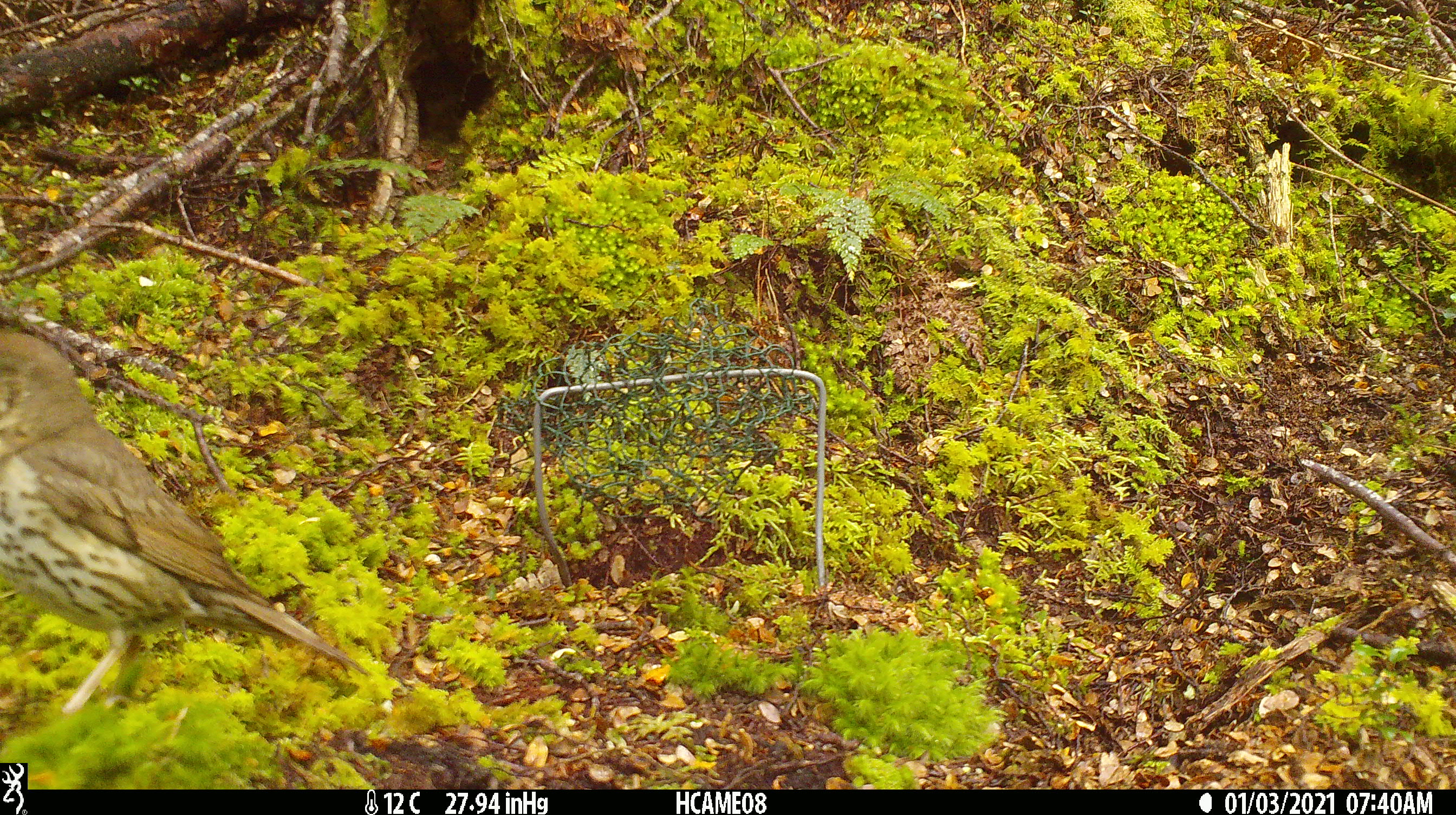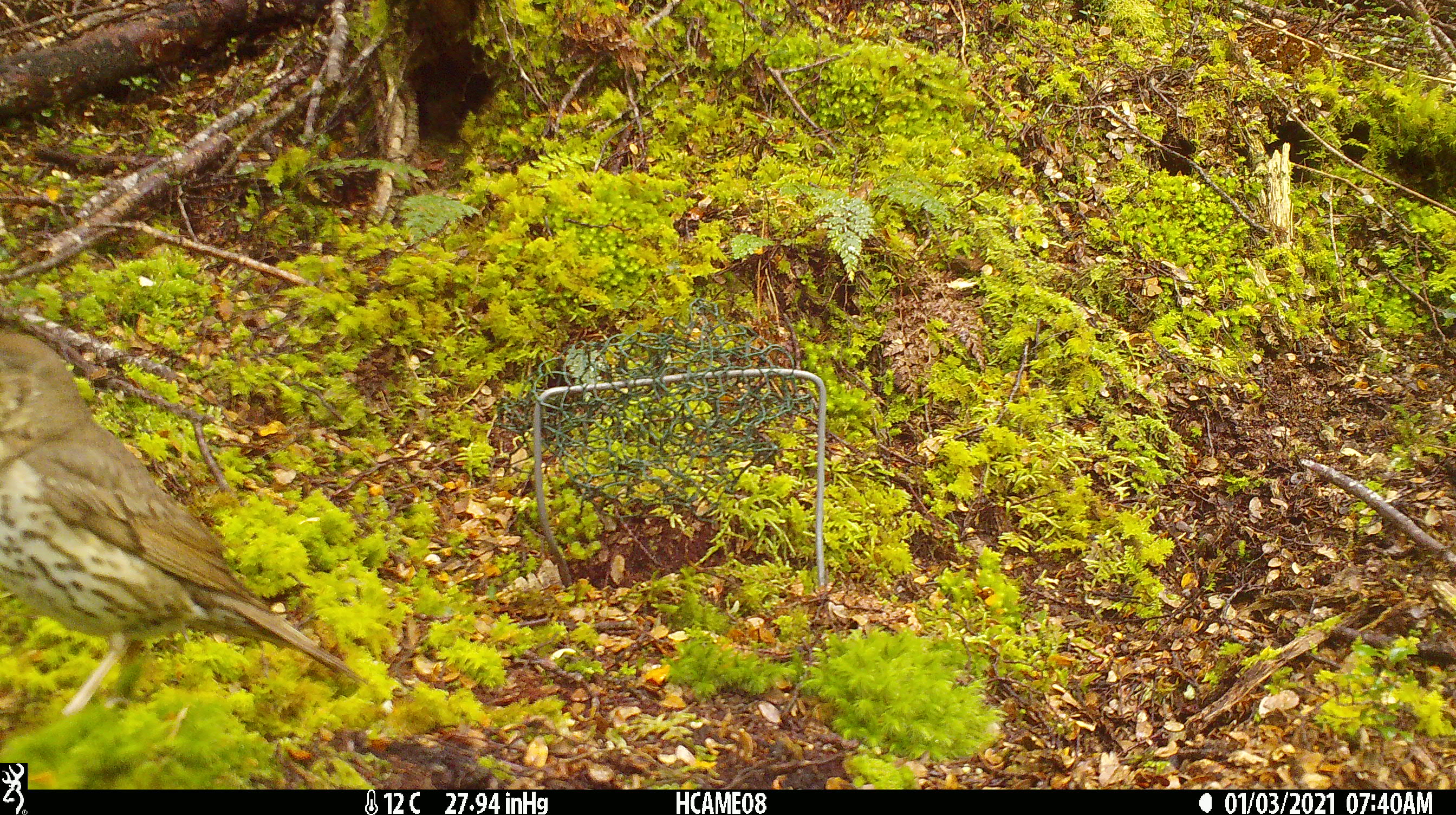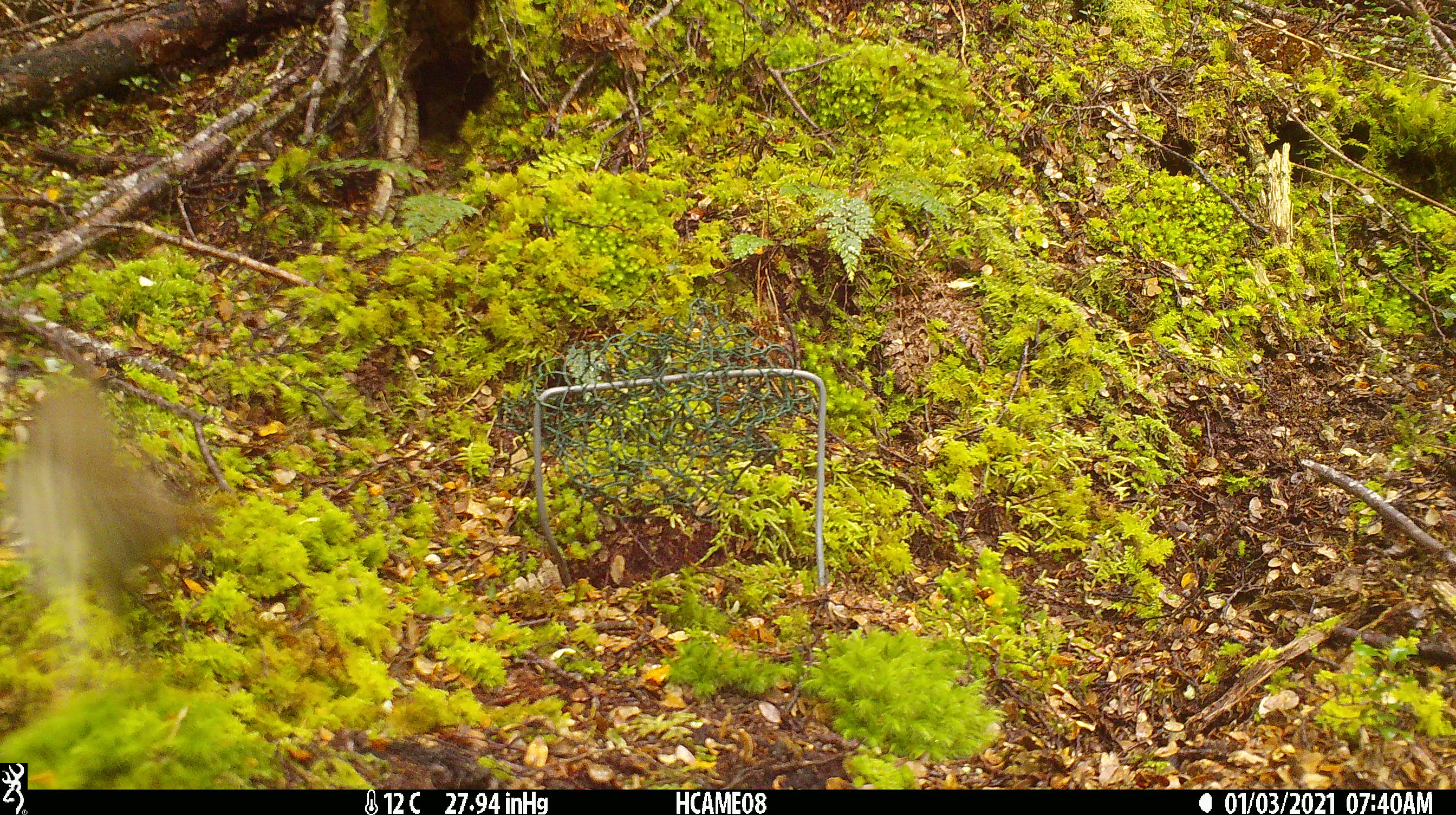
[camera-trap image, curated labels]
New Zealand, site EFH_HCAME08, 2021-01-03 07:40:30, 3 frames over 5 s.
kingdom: Animalia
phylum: Chordata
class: Aves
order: Passeriformes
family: Turdidae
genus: Turdus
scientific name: Turdus philomelos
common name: song thrush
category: thrush